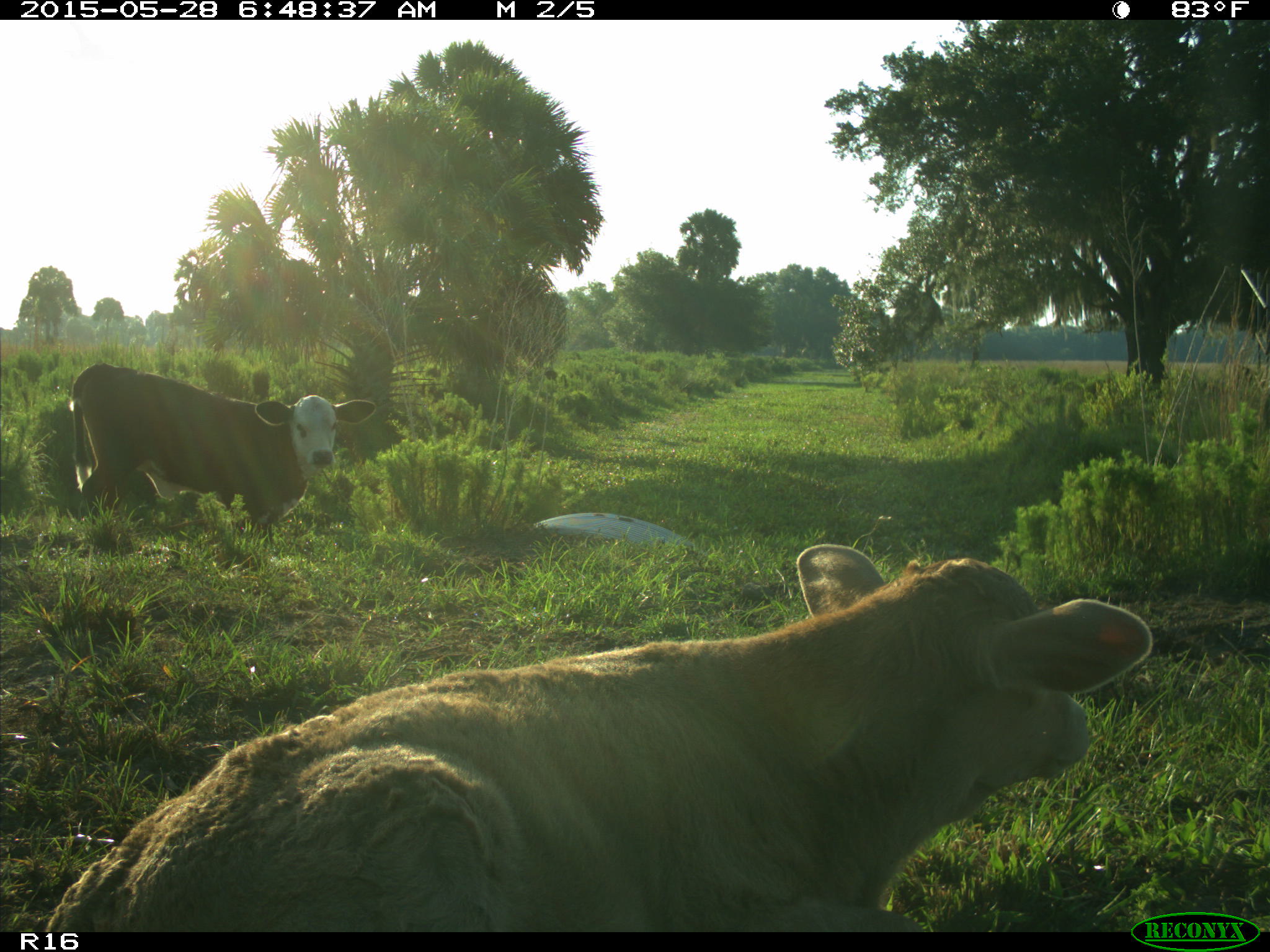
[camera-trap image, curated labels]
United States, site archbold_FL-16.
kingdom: Animalia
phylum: Chordata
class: Mammalia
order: Artiodactyla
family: Bovidae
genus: Bos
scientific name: Bos taurus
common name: domestic cow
Bos taurus (domestic cow).